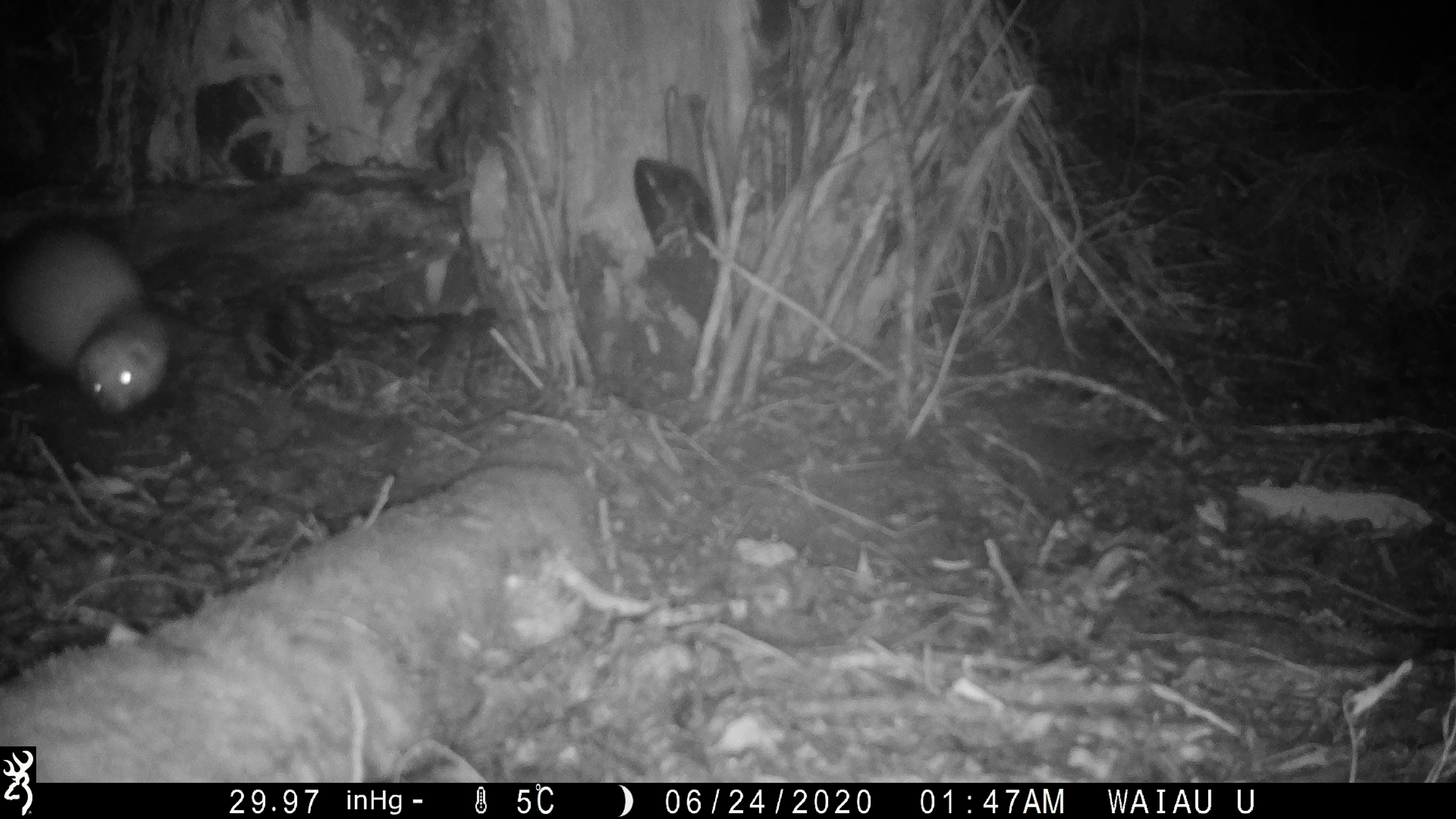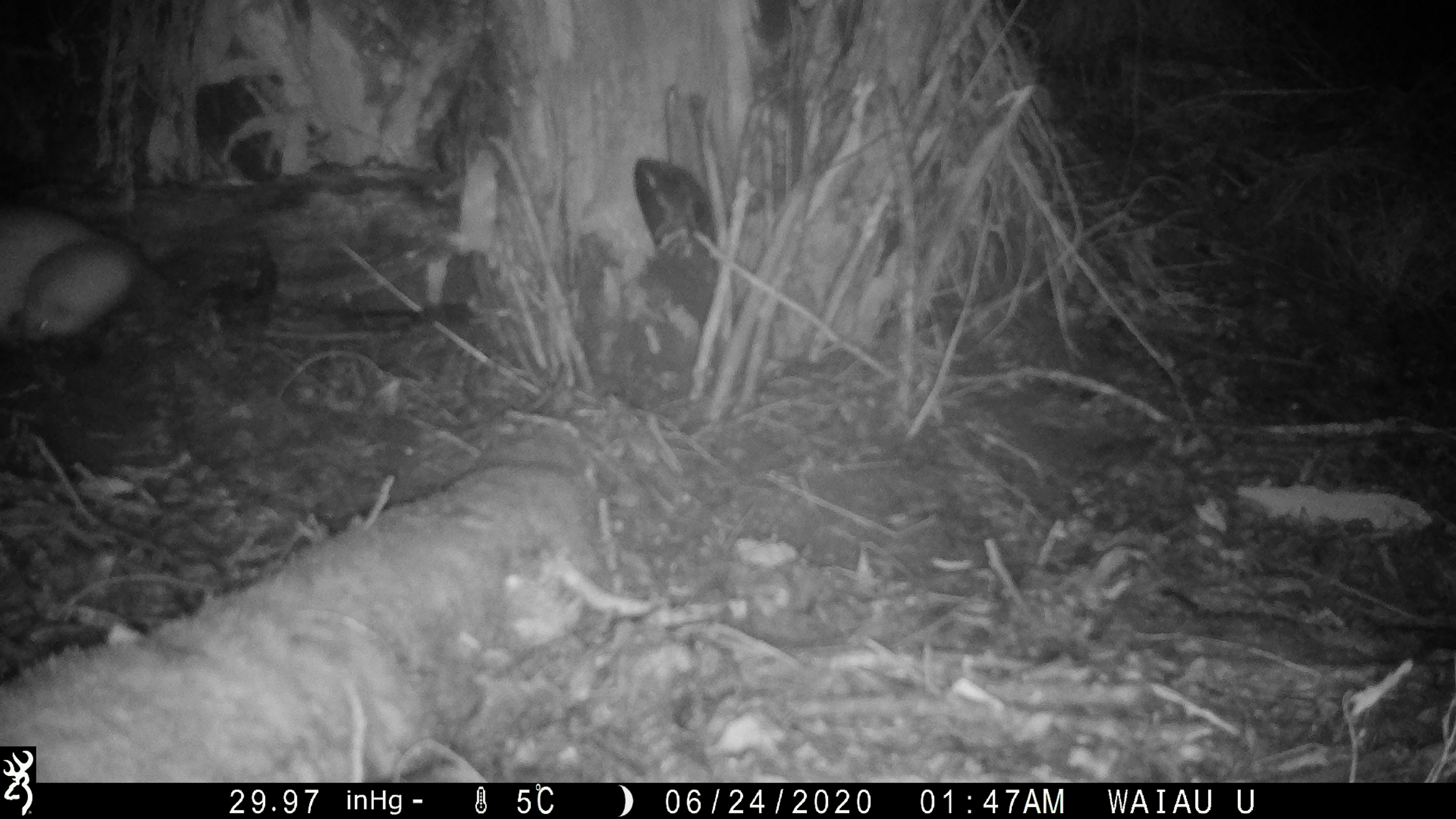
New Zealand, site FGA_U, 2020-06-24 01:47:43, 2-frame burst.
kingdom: Animalia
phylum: Chordata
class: Mammalia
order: Carnivora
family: Mustelidae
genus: Mustela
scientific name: Mustela furo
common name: ferret